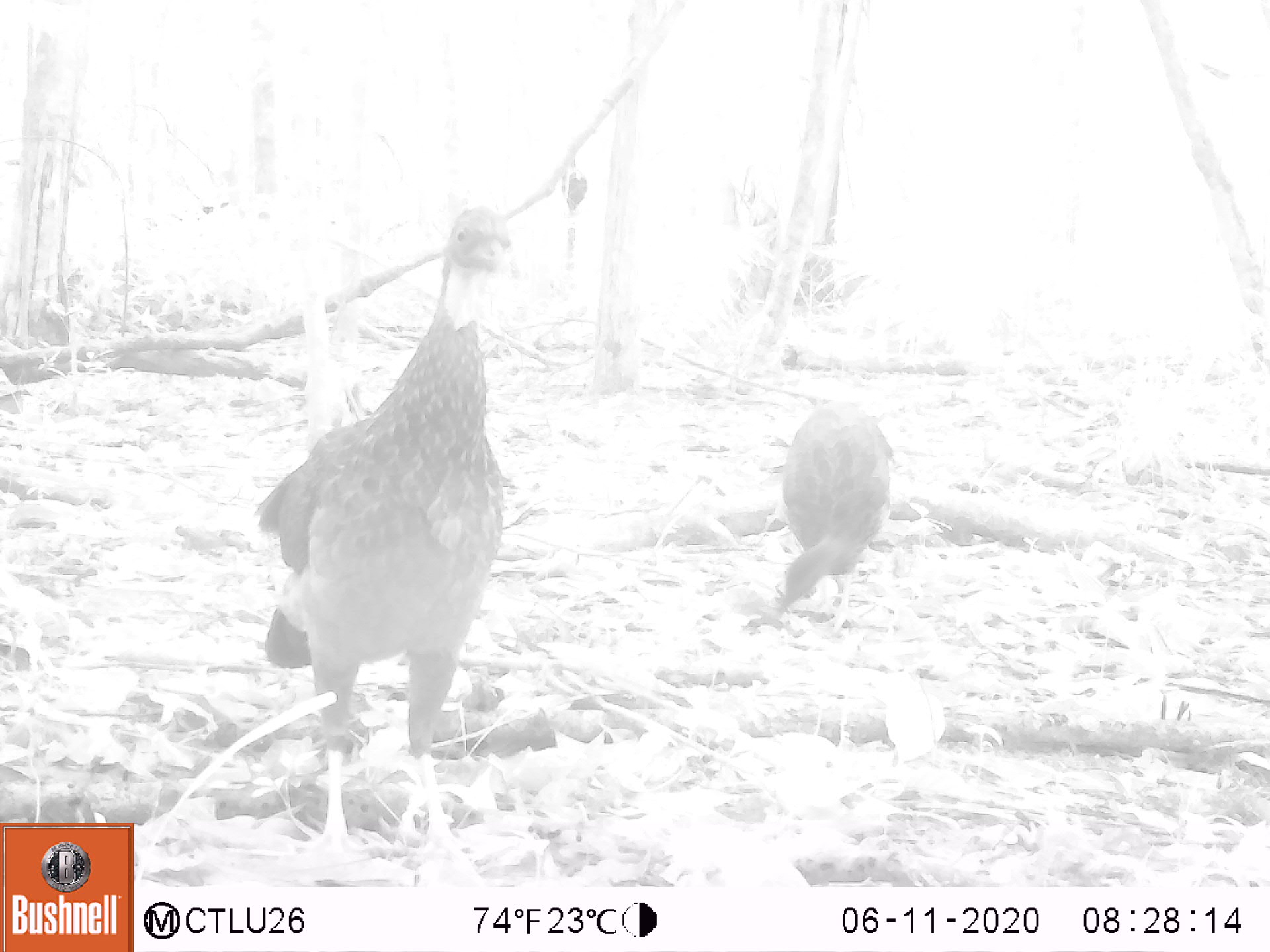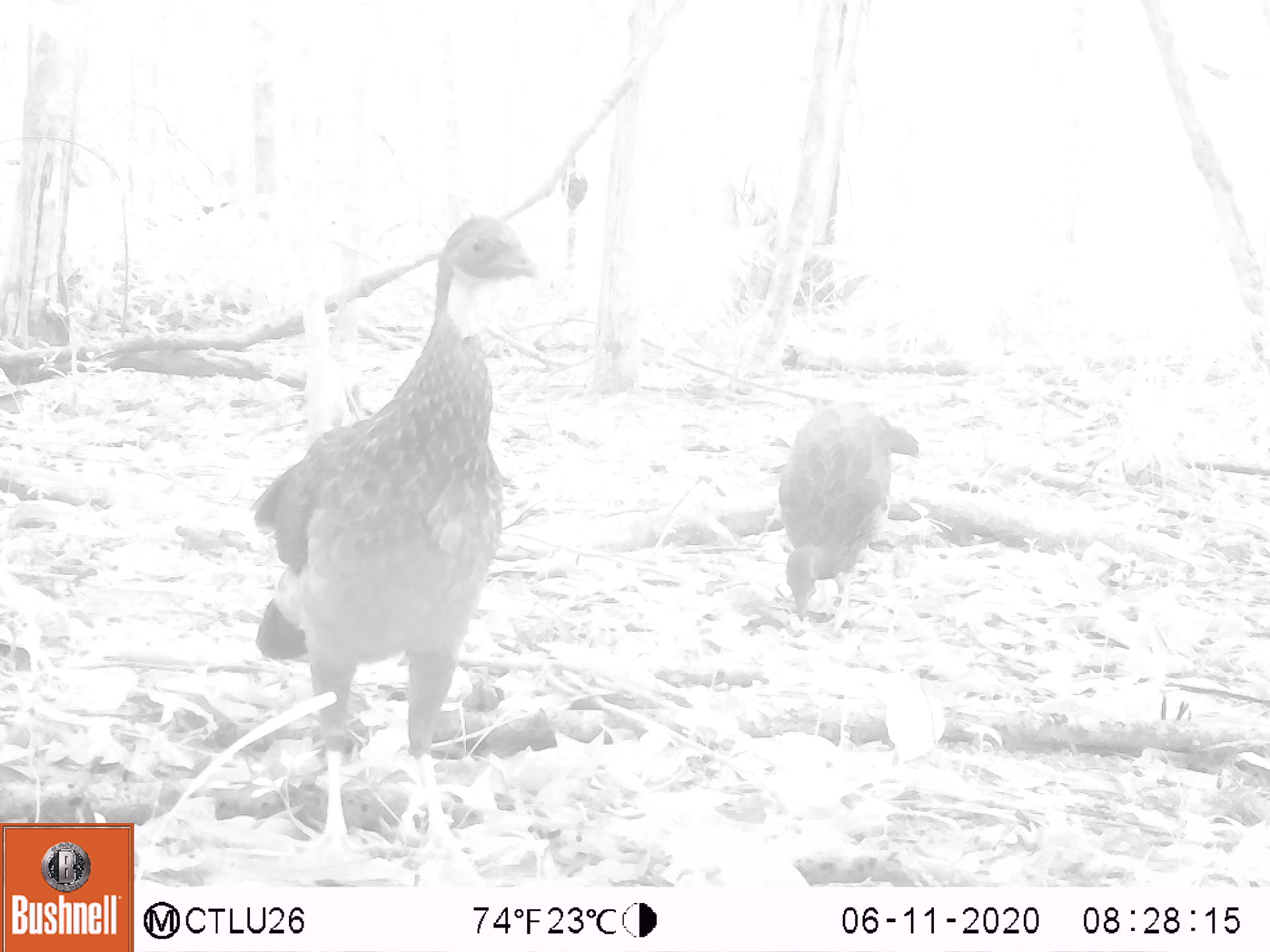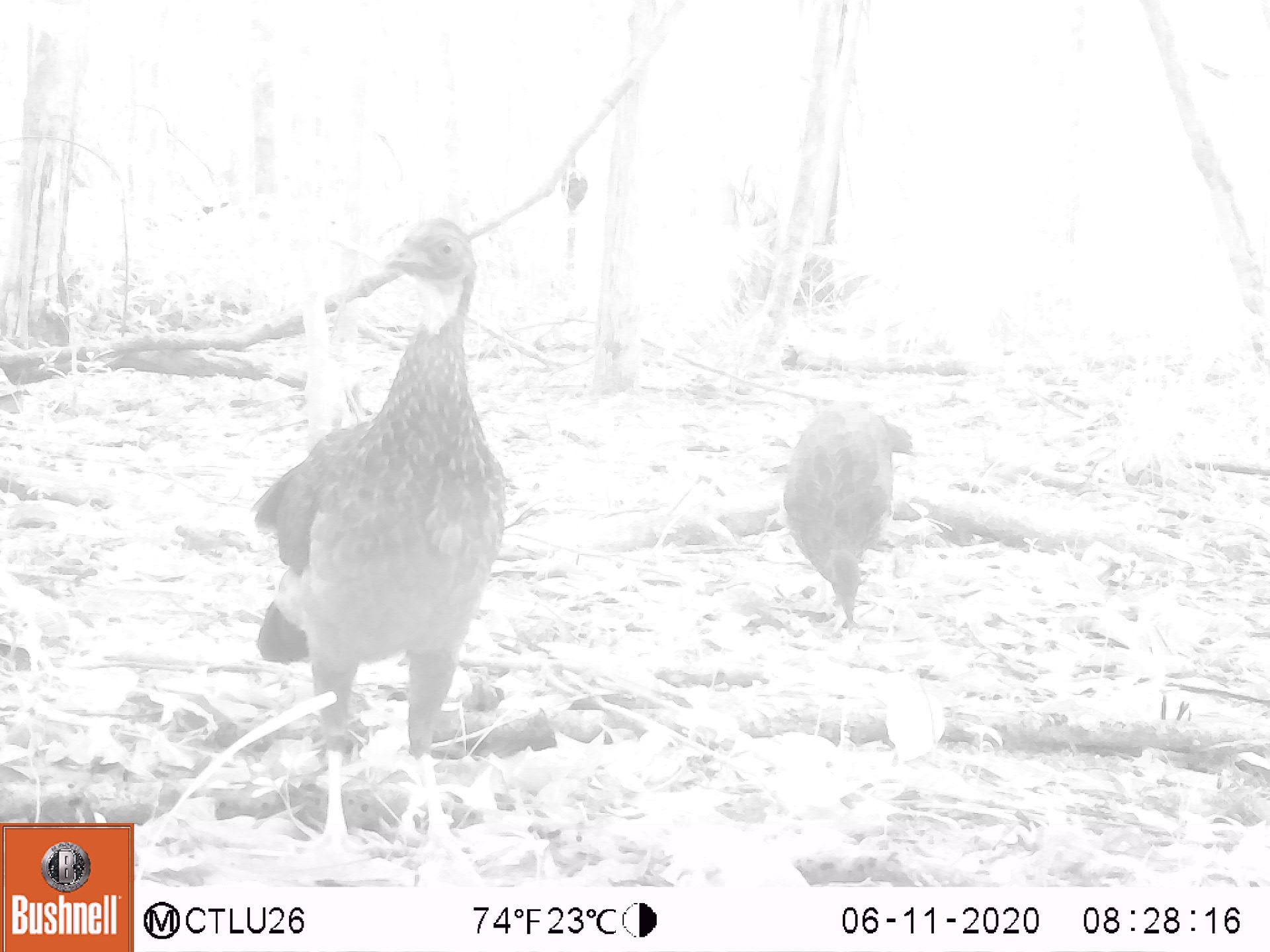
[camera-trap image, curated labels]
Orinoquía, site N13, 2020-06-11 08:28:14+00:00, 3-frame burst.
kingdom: Animalia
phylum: Chordata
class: Aves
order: Galliformes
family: Cracidae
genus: Penelope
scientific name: Penelope jacquacu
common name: spix's guan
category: spixs guan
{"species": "spixs guan (spix's guan) (Penelope jacquacu)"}